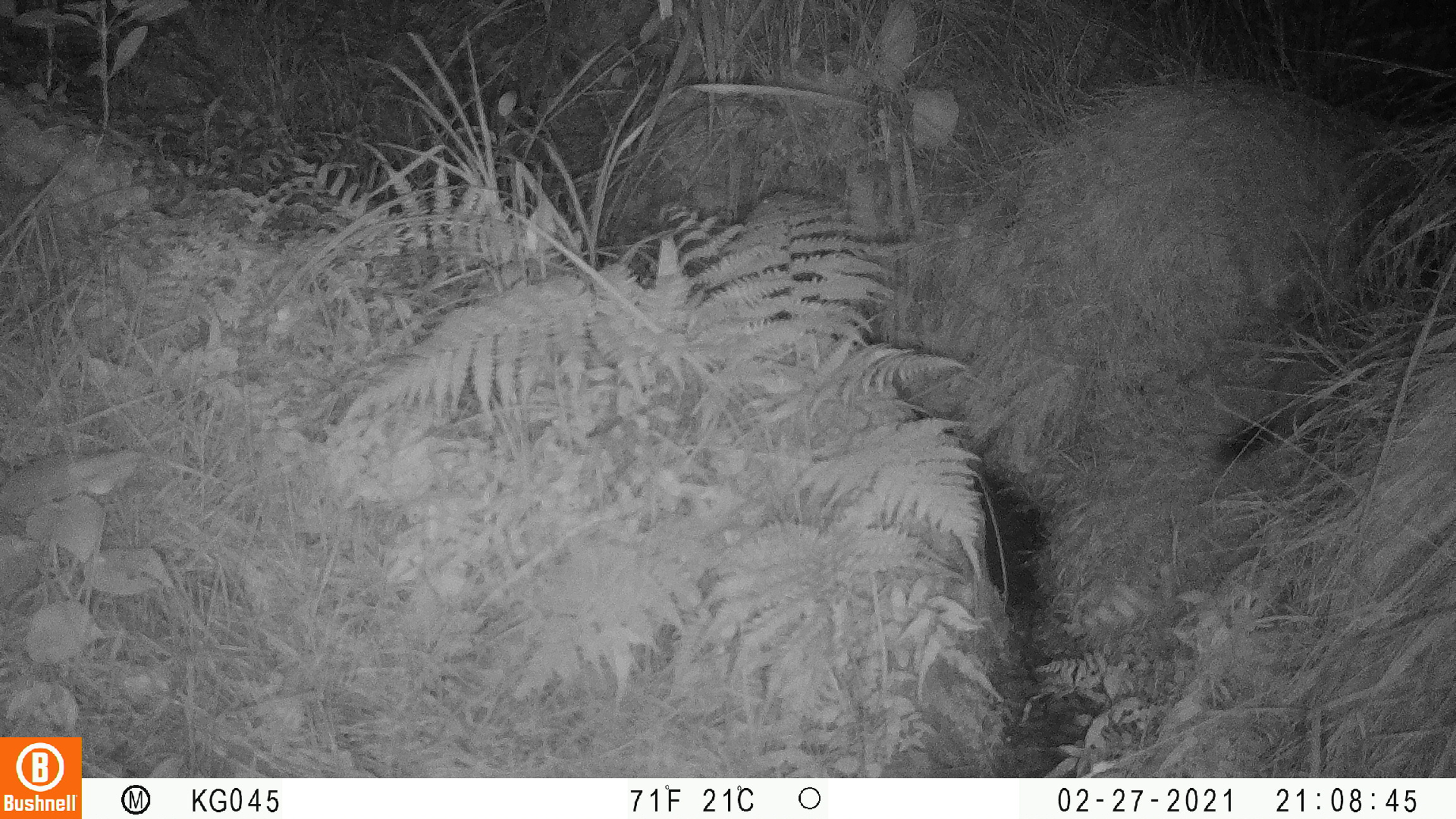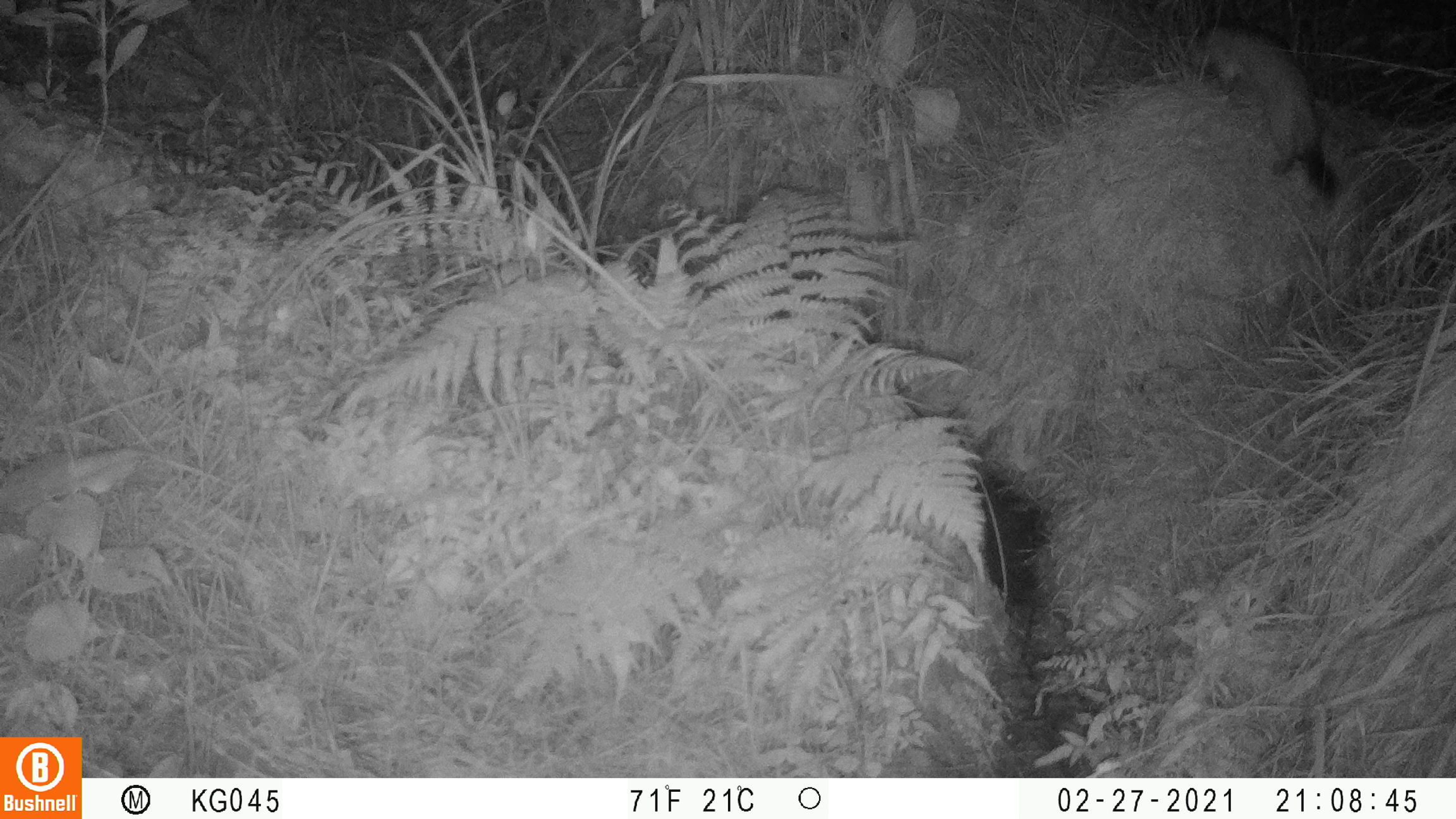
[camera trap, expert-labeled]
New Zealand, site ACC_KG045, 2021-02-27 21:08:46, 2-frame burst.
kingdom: Animalia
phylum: Chordata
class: Mammalia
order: Carnivora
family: Mustelidae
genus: Mustela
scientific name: Mustela erminea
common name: stoat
Stoat (Mustela erminea).